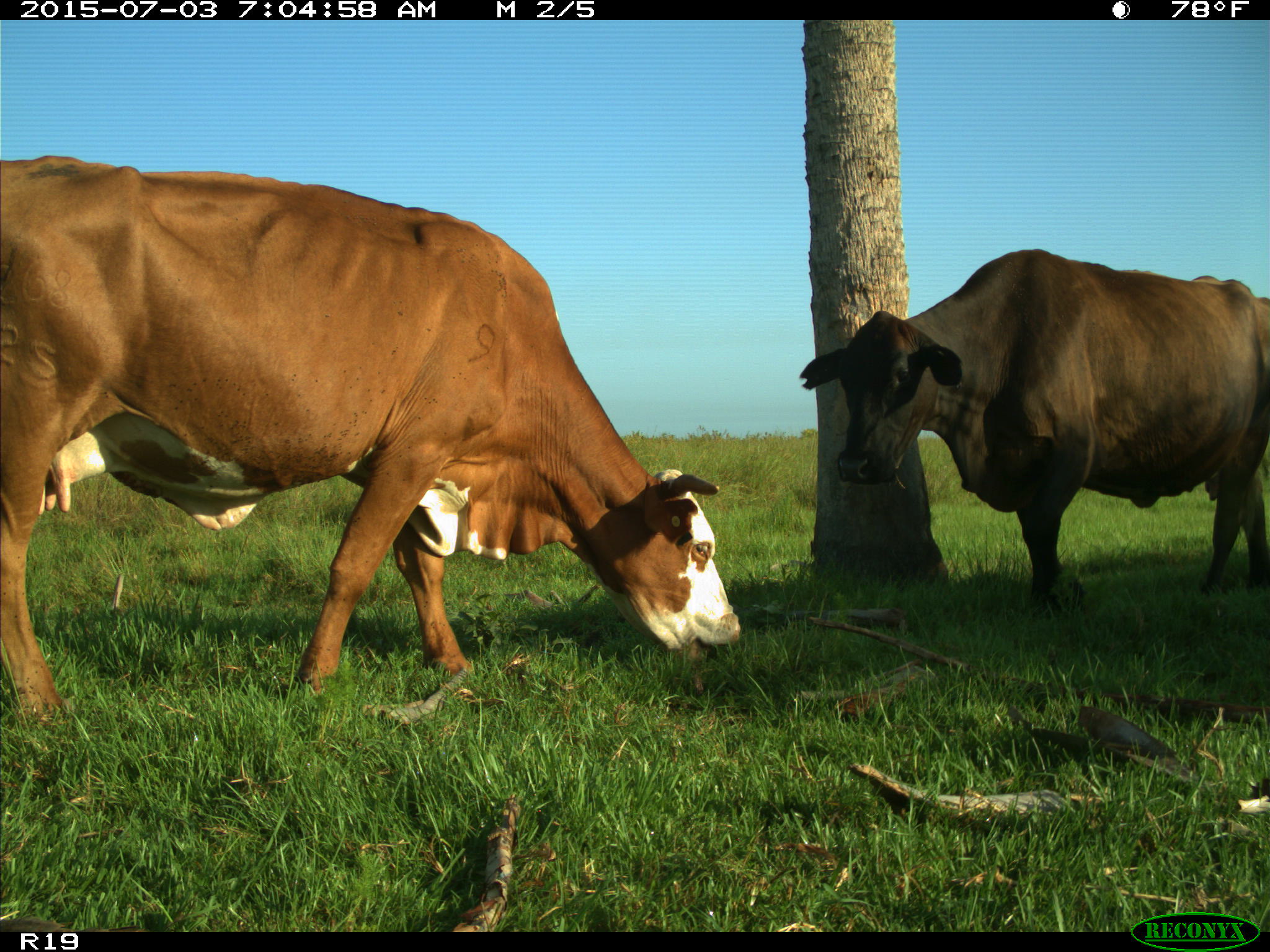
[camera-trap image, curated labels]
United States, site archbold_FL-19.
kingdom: Animalia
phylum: Chordata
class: Mammalia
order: Artiodactyla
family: Bovidae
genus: Bos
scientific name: Bos taurus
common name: domestic cow